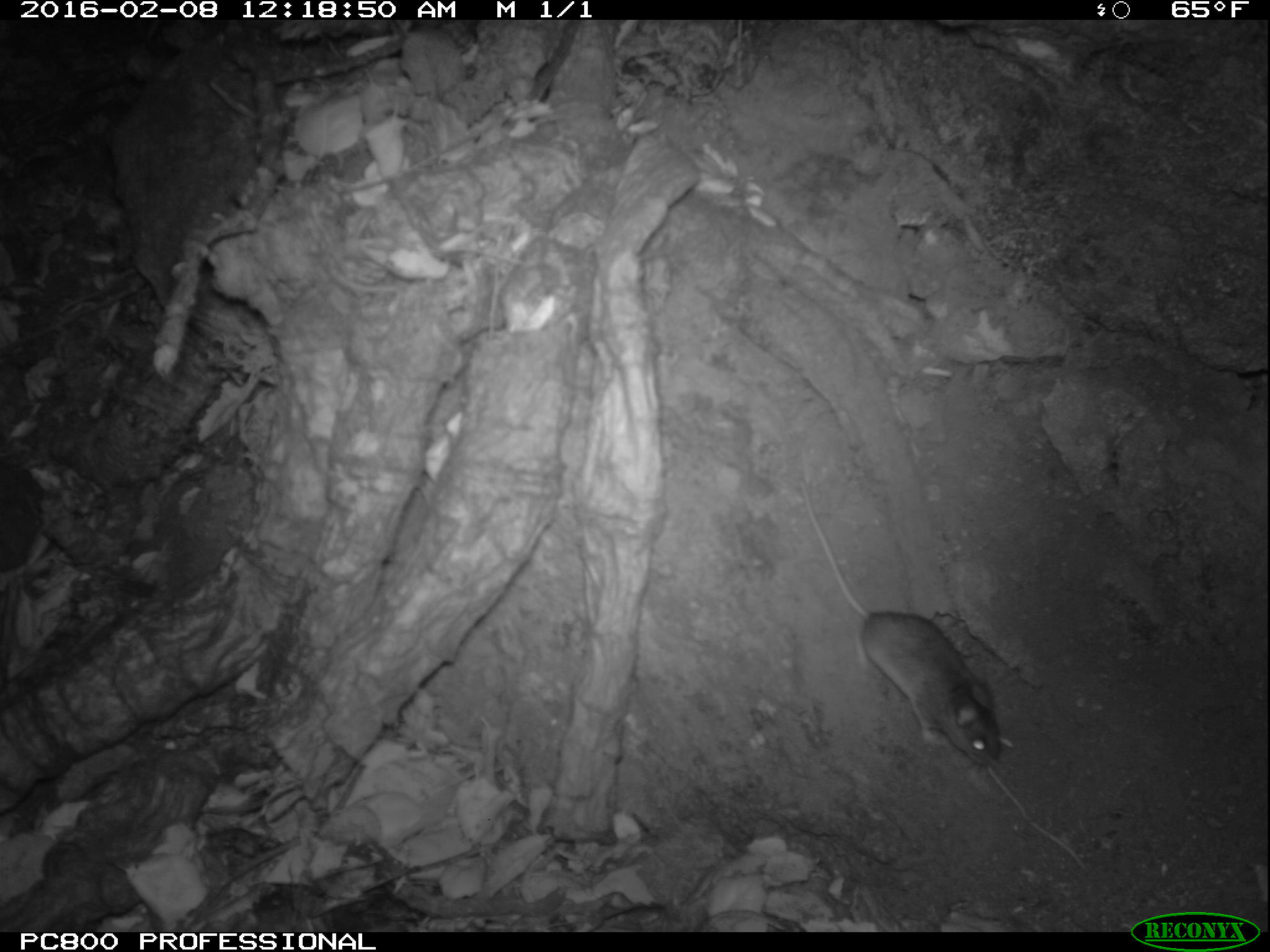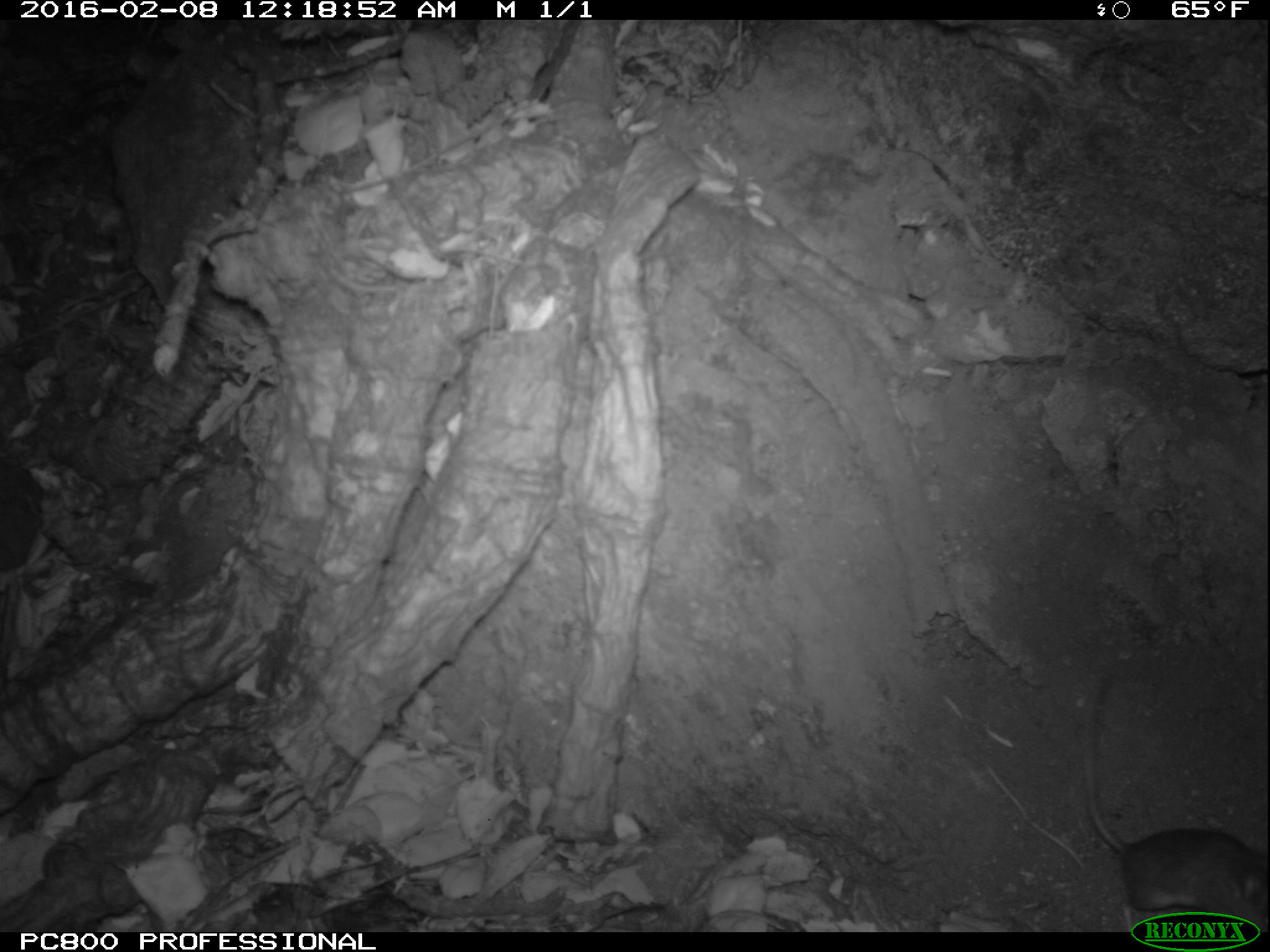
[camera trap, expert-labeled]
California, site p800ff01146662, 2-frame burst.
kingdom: Animalia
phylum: Chordata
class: Mammalia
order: Rodentia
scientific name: Rodentia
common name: rodent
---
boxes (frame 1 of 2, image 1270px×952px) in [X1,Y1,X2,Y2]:
rodent: [801,487,1003,769]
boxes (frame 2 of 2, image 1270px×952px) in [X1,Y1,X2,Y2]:
rodent: [1082,675,1269,932]